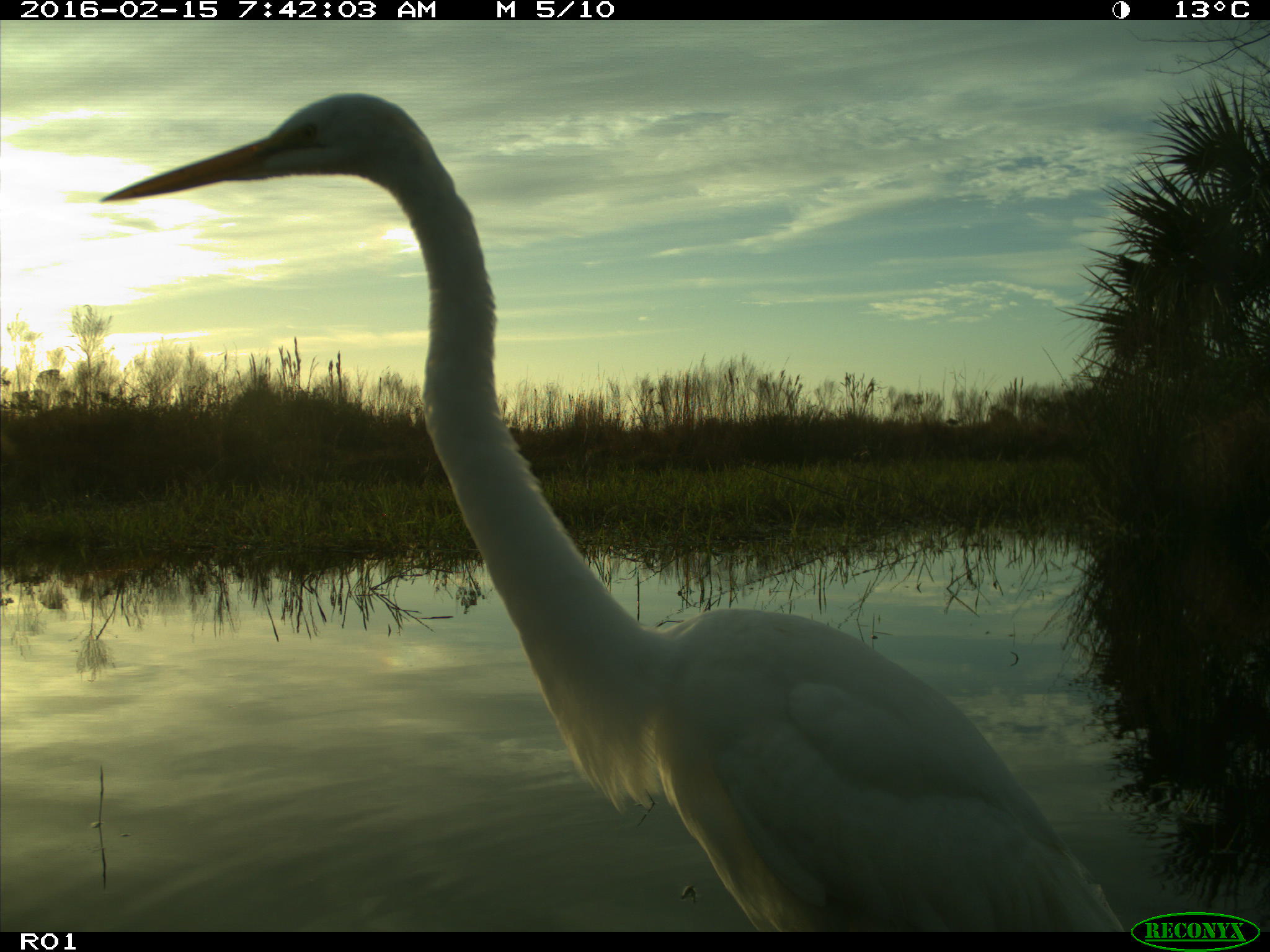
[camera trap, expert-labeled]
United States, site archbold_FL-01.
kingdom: Animalia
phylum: Chordata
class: Aves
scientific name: Aves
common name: birds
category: unidentified bird